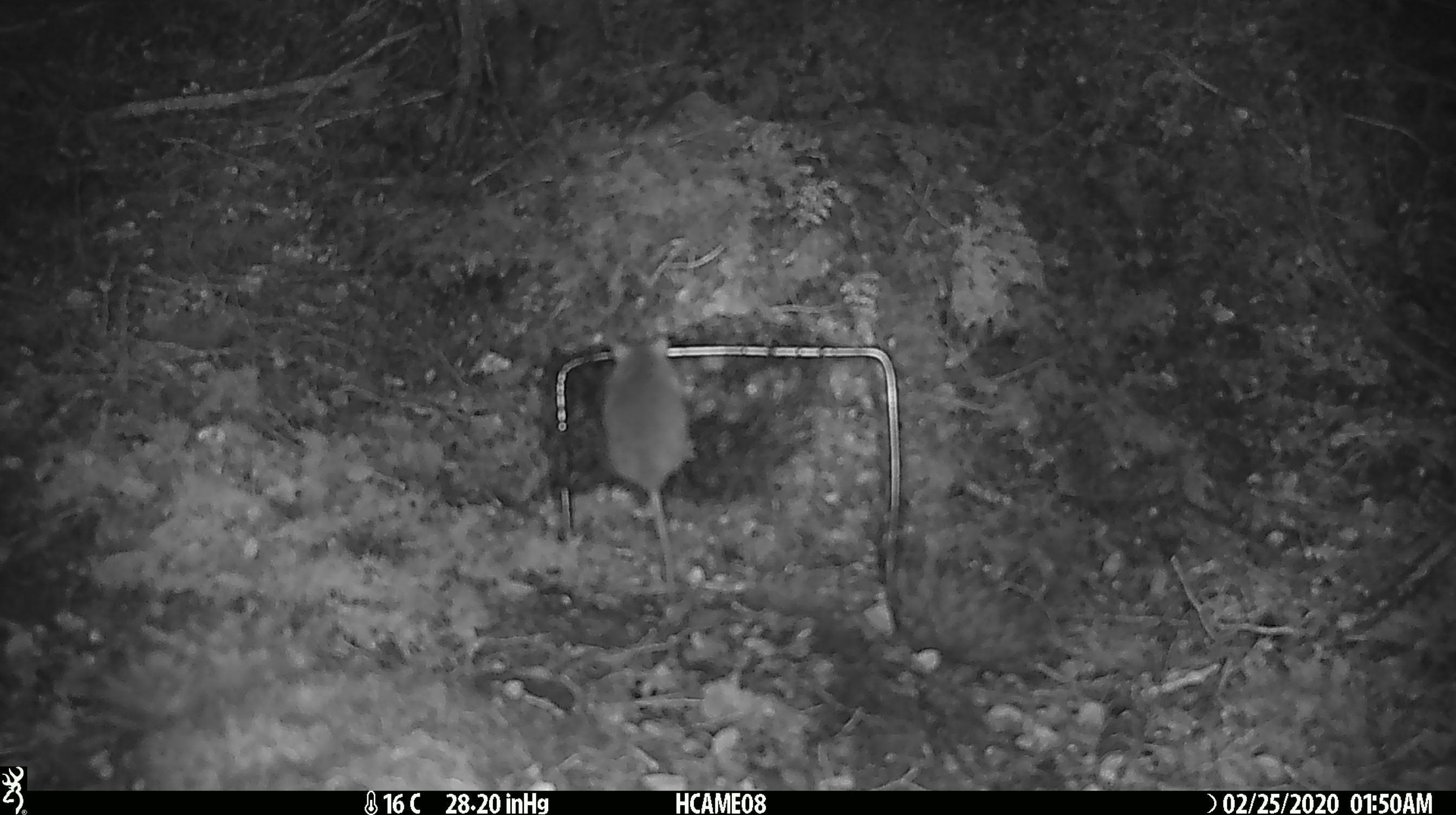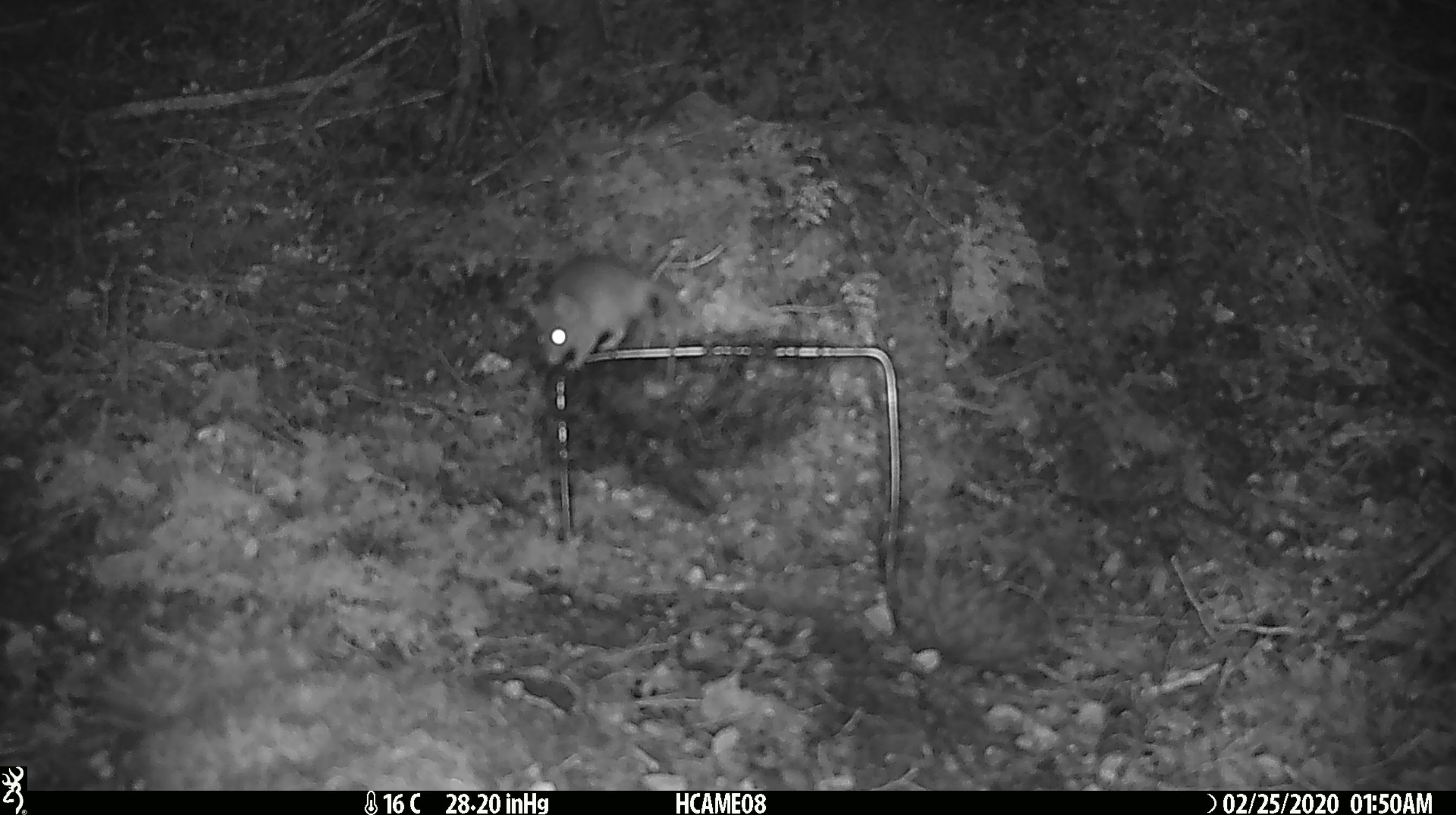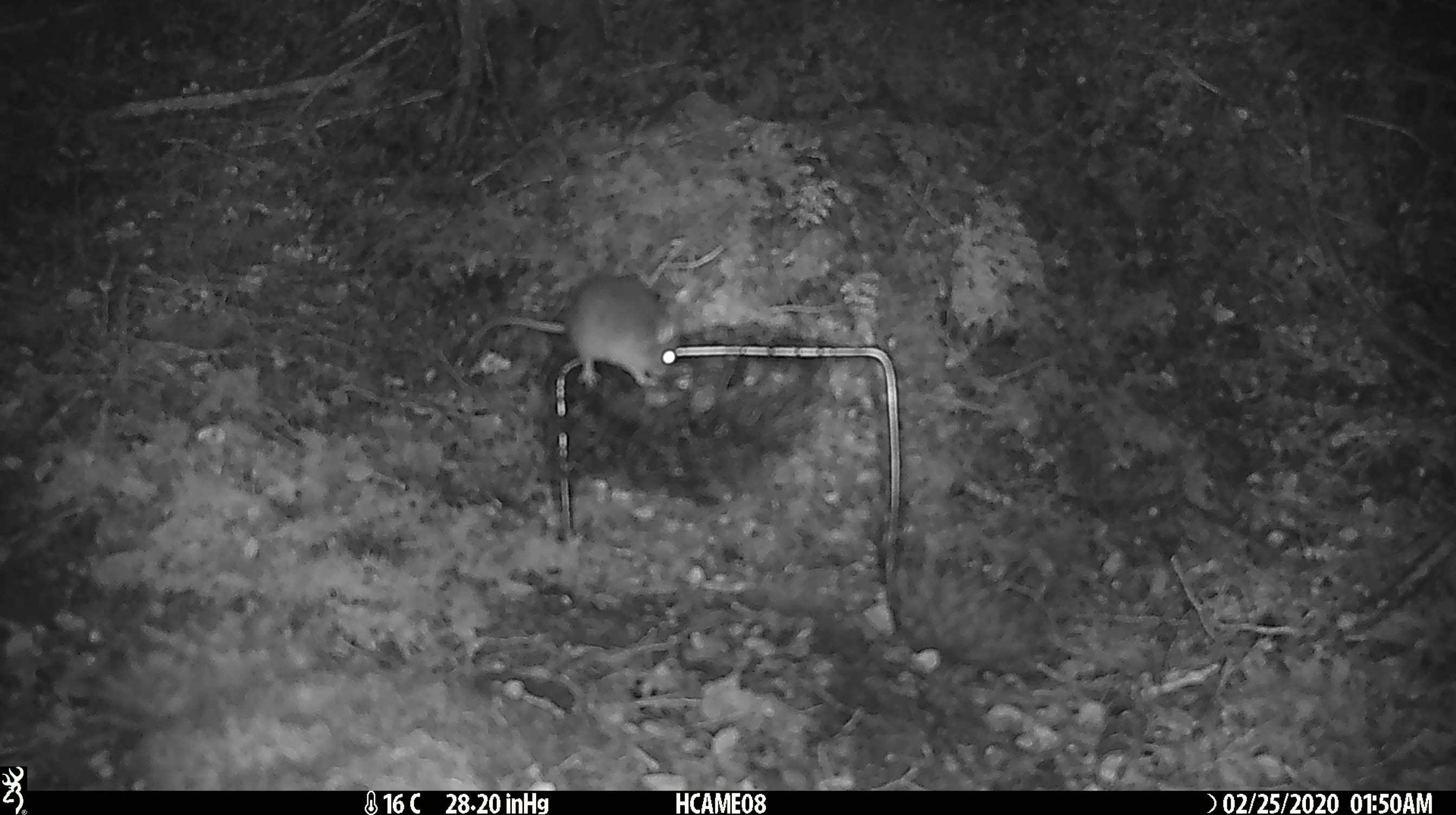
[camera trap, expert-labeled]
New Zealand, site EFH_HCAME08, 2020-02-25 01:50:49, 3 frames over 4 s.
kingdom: Animalia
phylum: Chordata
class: Mammalia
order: Rodentia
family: Muridae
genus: Mus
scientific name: Mus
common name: mouse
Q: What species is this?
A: Mouse (Mus).